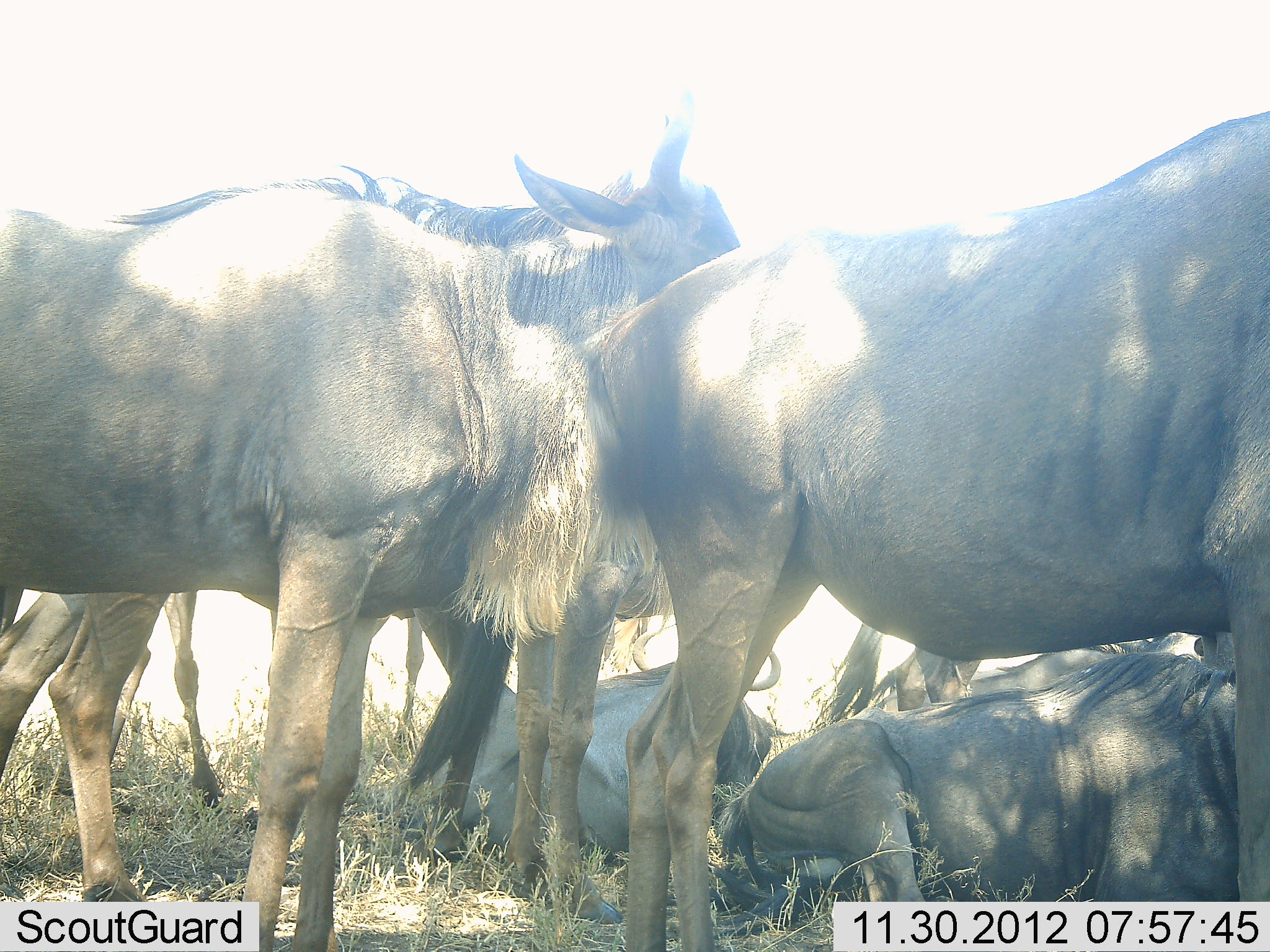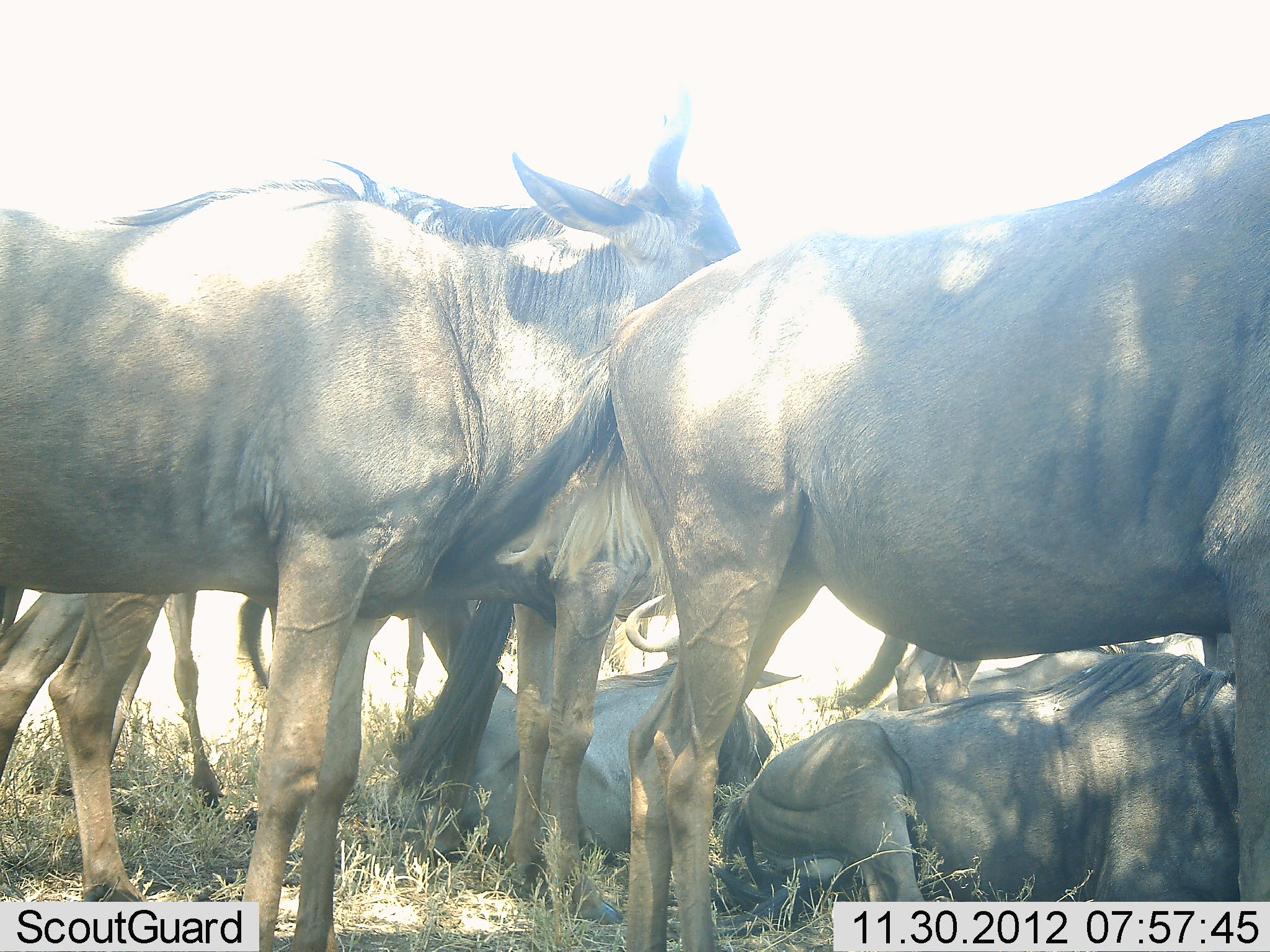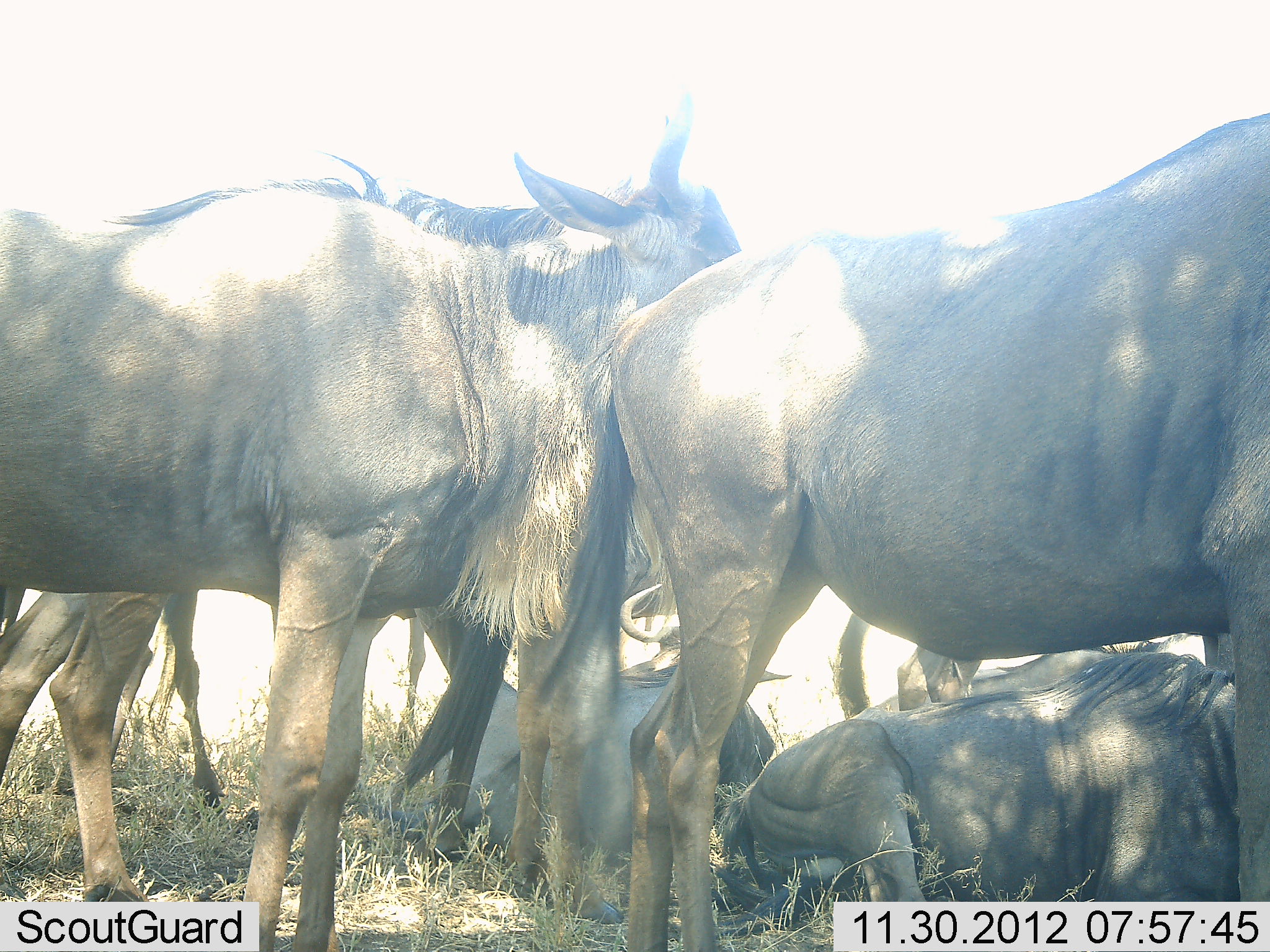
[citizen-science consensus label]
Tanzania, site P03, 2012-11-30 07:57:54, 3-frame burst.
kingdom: Animalia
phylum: Chordata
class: Mammalia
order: Artiodactyla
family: Bovidae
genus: Connochaetes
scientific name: Connochaetes taurinus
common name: blue wildebeest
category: wildebeest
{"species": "wildebeest (blue wildebeest) (Connochaetes taurinus)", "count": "7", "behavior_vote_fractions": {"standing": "90%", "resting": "100%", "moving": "0%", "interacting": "0%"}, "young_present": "10%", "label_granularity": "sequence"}